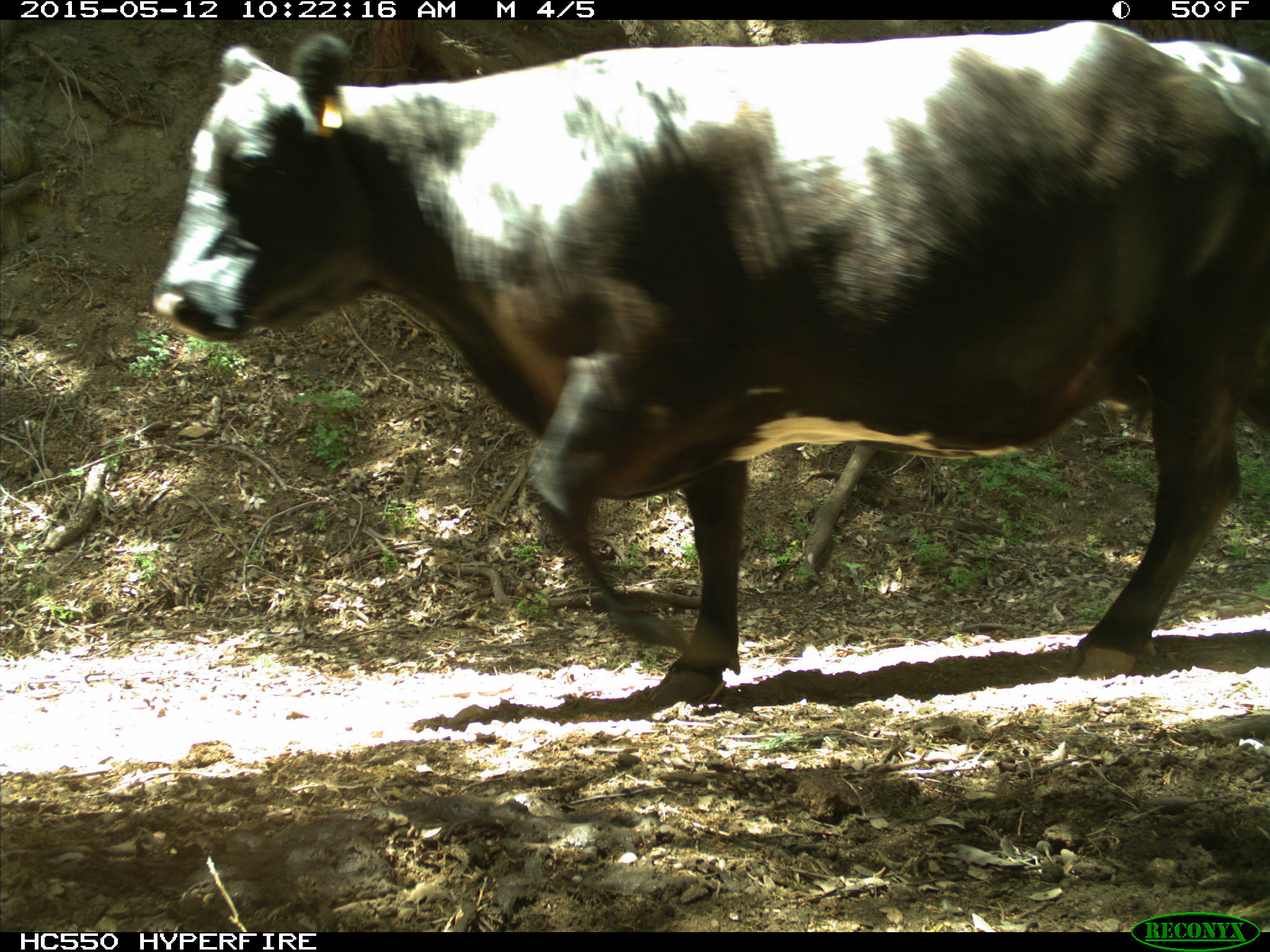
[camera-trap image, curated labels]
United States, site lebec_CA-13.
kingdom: Animalia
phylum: Chordata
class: Mammalia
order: Artiodactyla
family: Bovidae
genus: Bos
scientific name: Bos taurus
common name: domestic cow